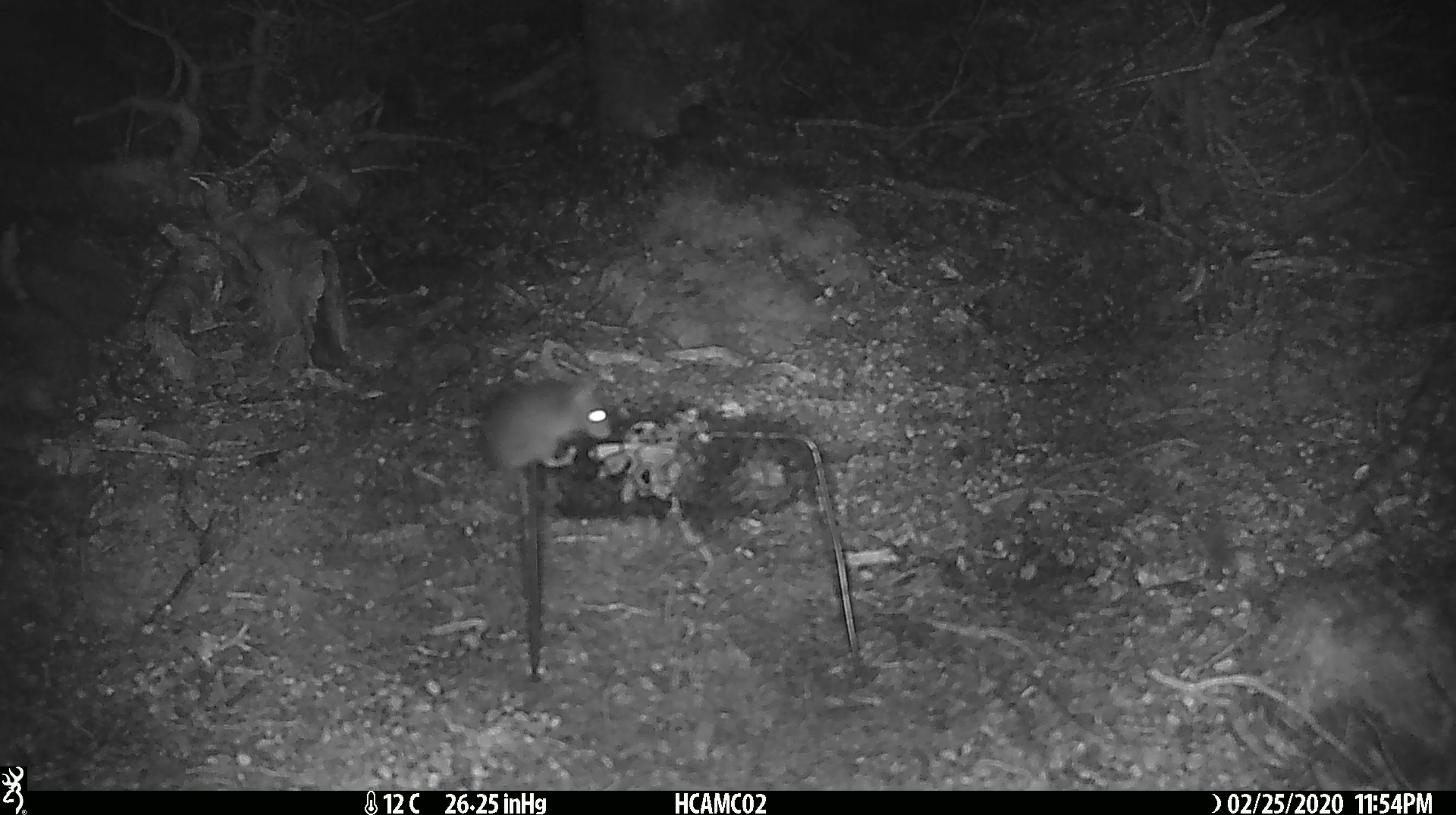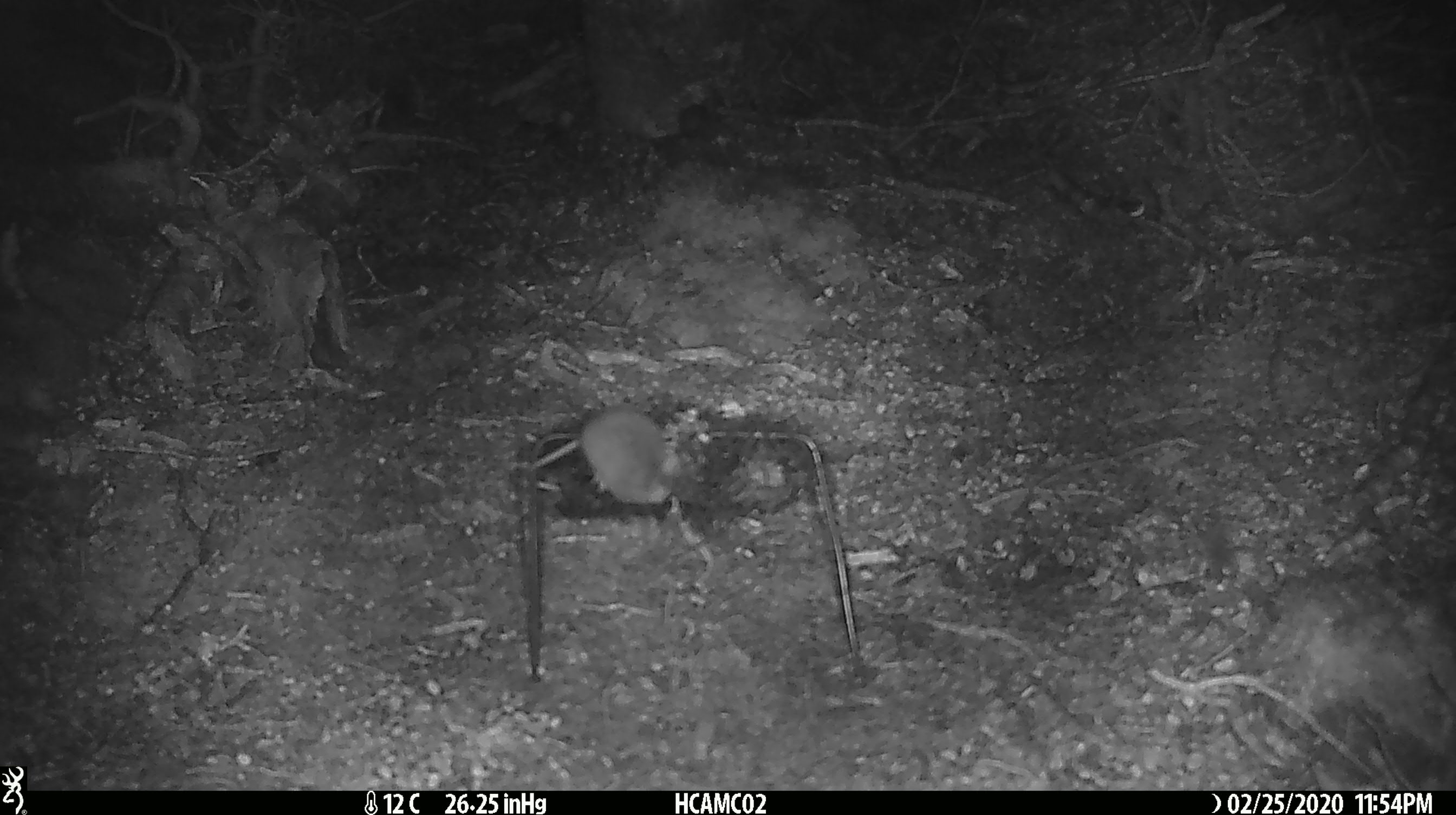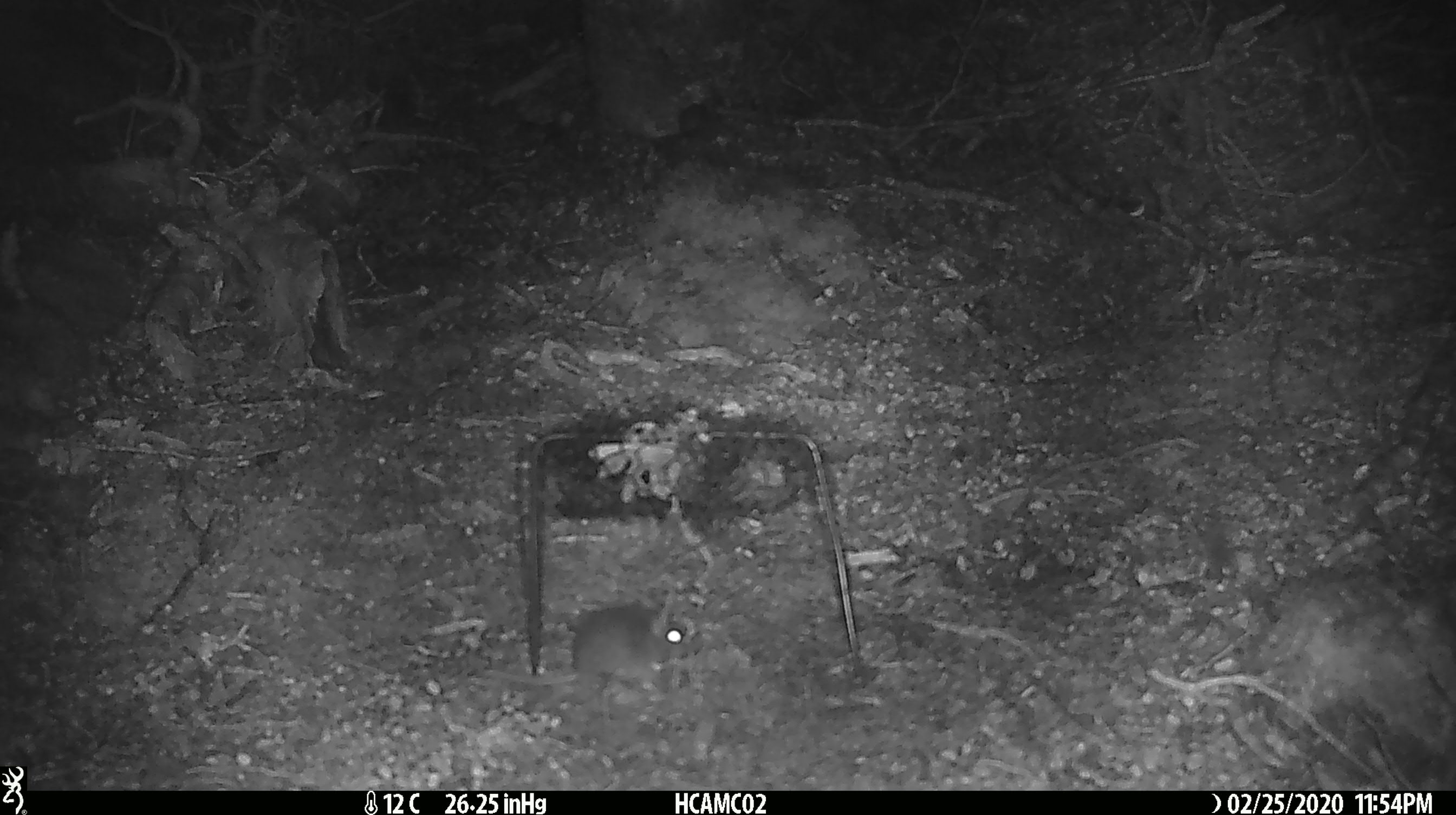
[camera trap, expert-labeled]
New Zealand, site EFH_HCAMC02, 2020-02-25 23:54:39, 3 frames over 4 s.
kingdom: Animalia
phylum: Chordata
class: Mammalia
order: Rodentia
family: Muridae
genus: Mus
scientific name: Mus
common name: mouse